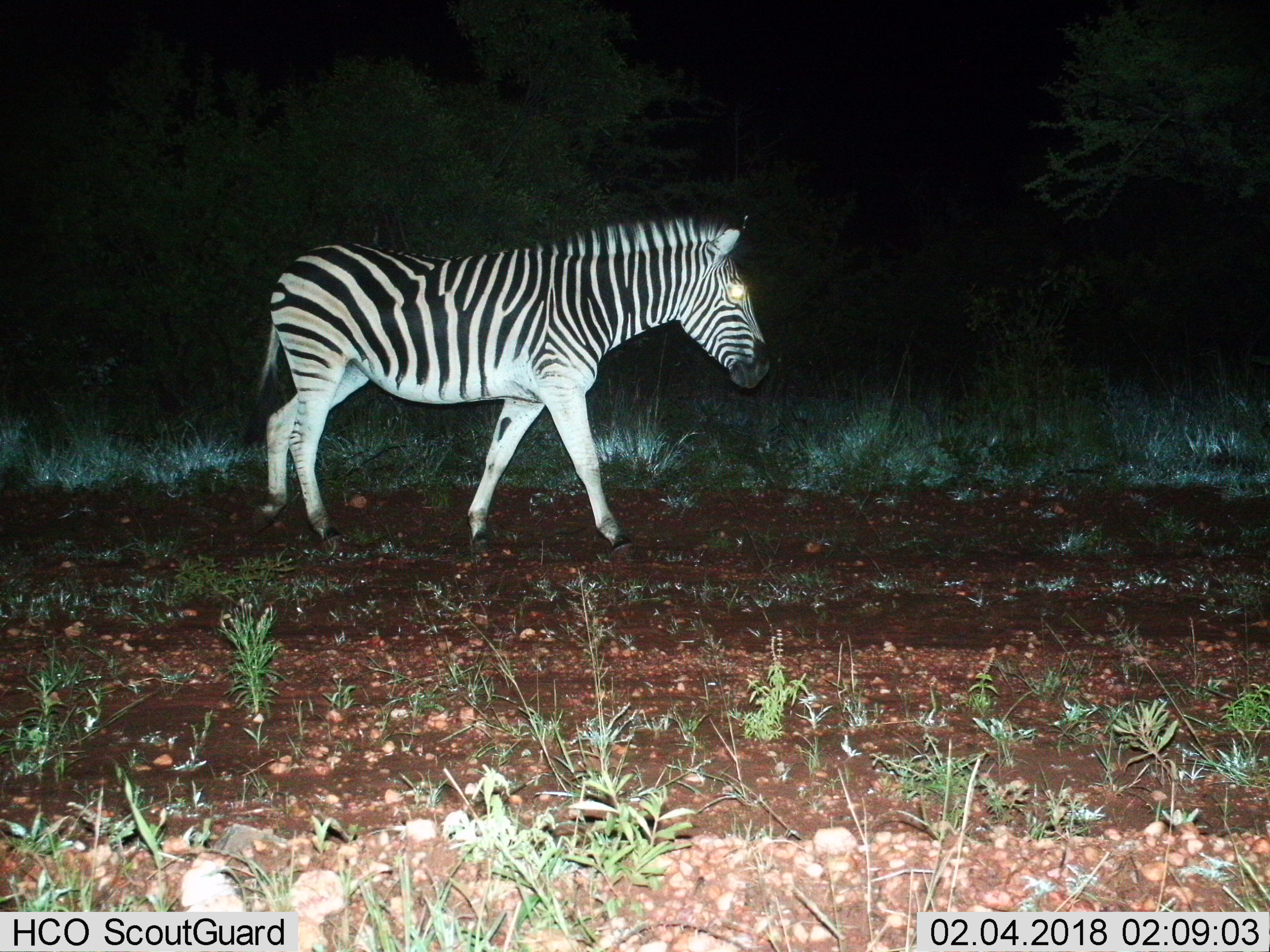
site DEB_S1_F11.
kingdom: Animalia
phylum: Chordata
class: Mammalia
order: Perissodactyla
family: Equidae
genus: Equus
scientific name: Equus quagga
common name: plains zebra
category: zebraplains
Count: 1.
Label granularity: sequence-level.